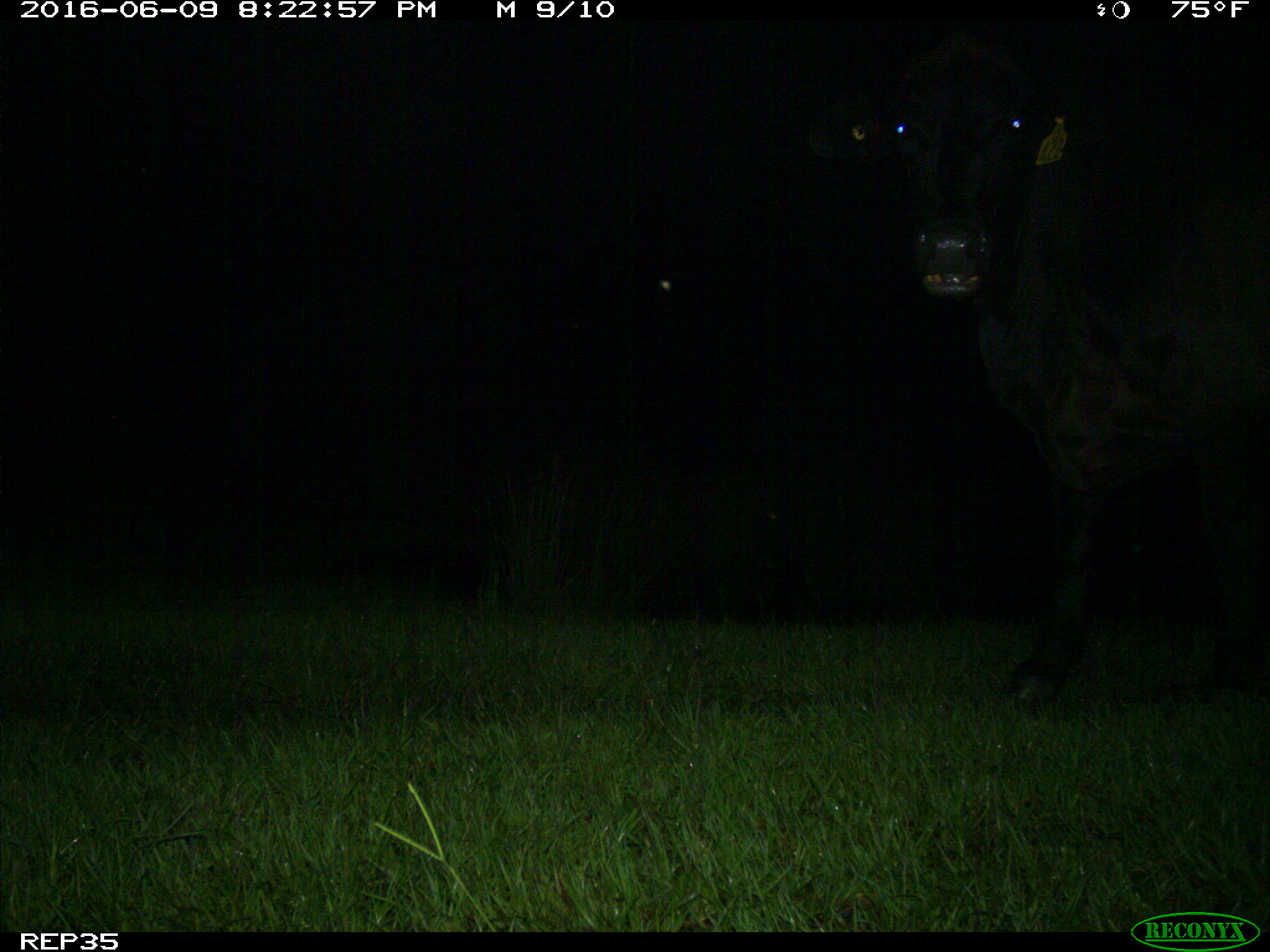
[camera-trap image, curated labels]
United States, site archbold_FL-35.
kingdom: Animalia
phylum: Chordata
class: Mammalia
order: Artiodactyla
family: Bovidae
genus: Bos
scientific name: Bos taurus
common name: domestic cow